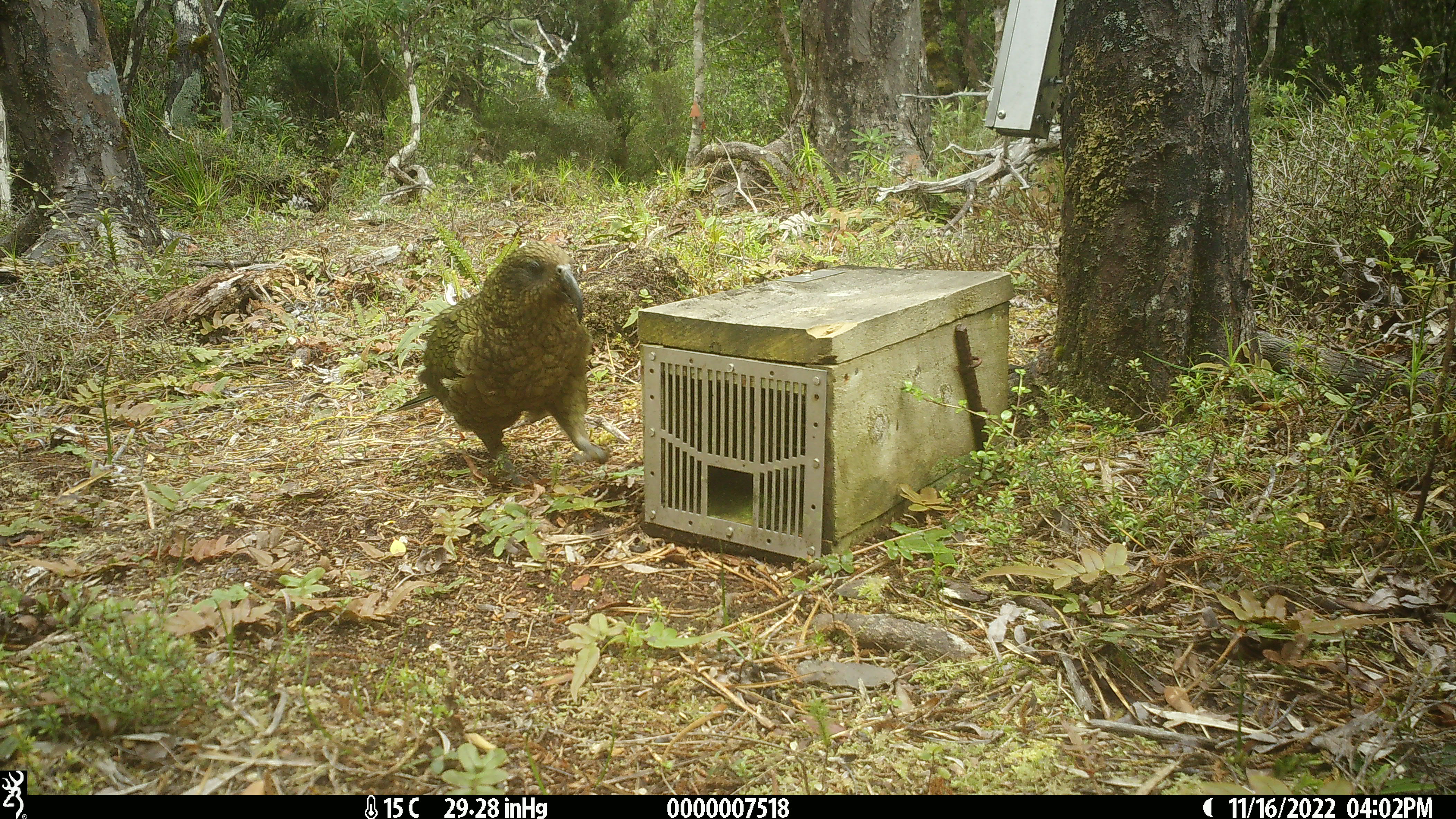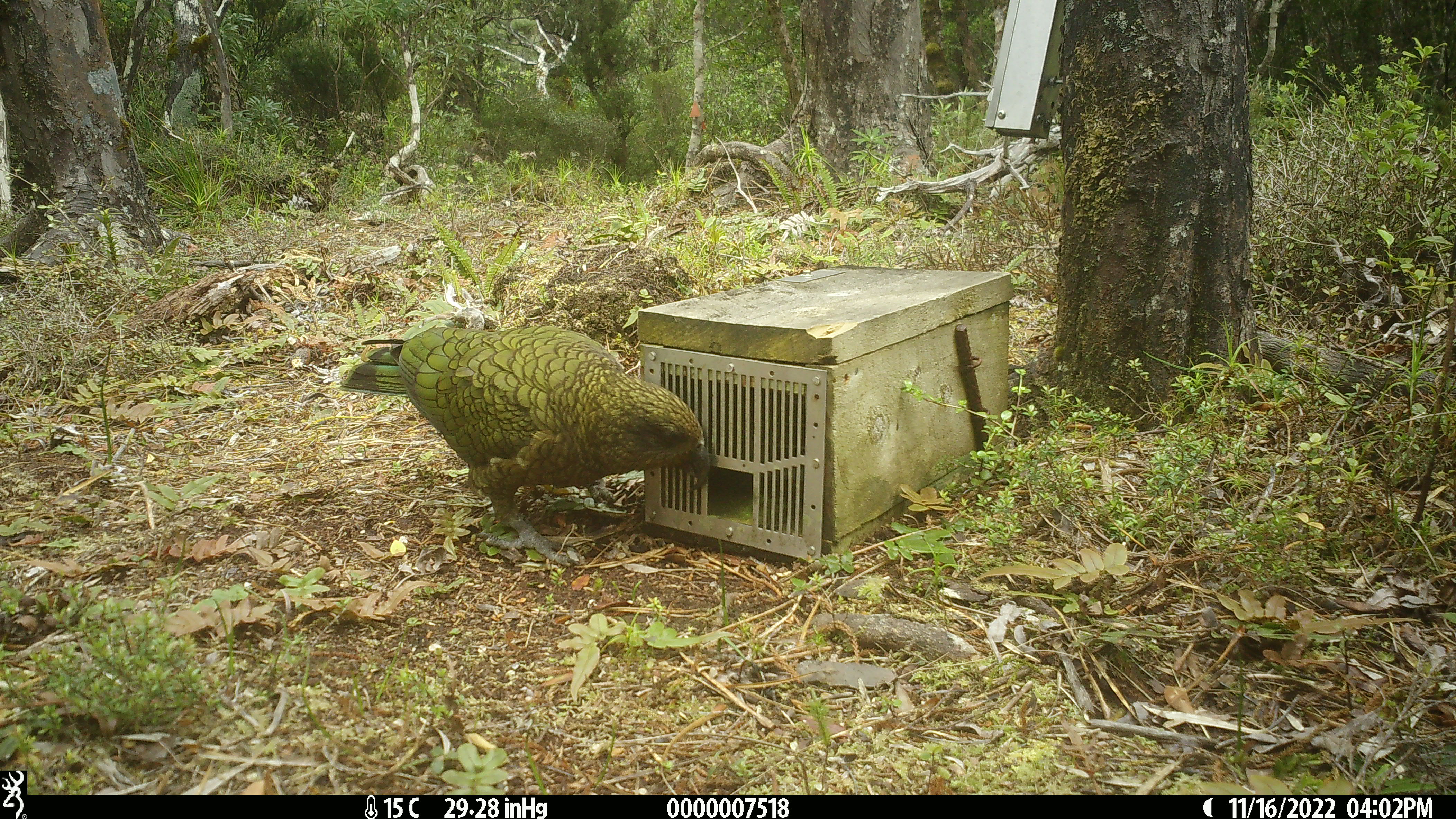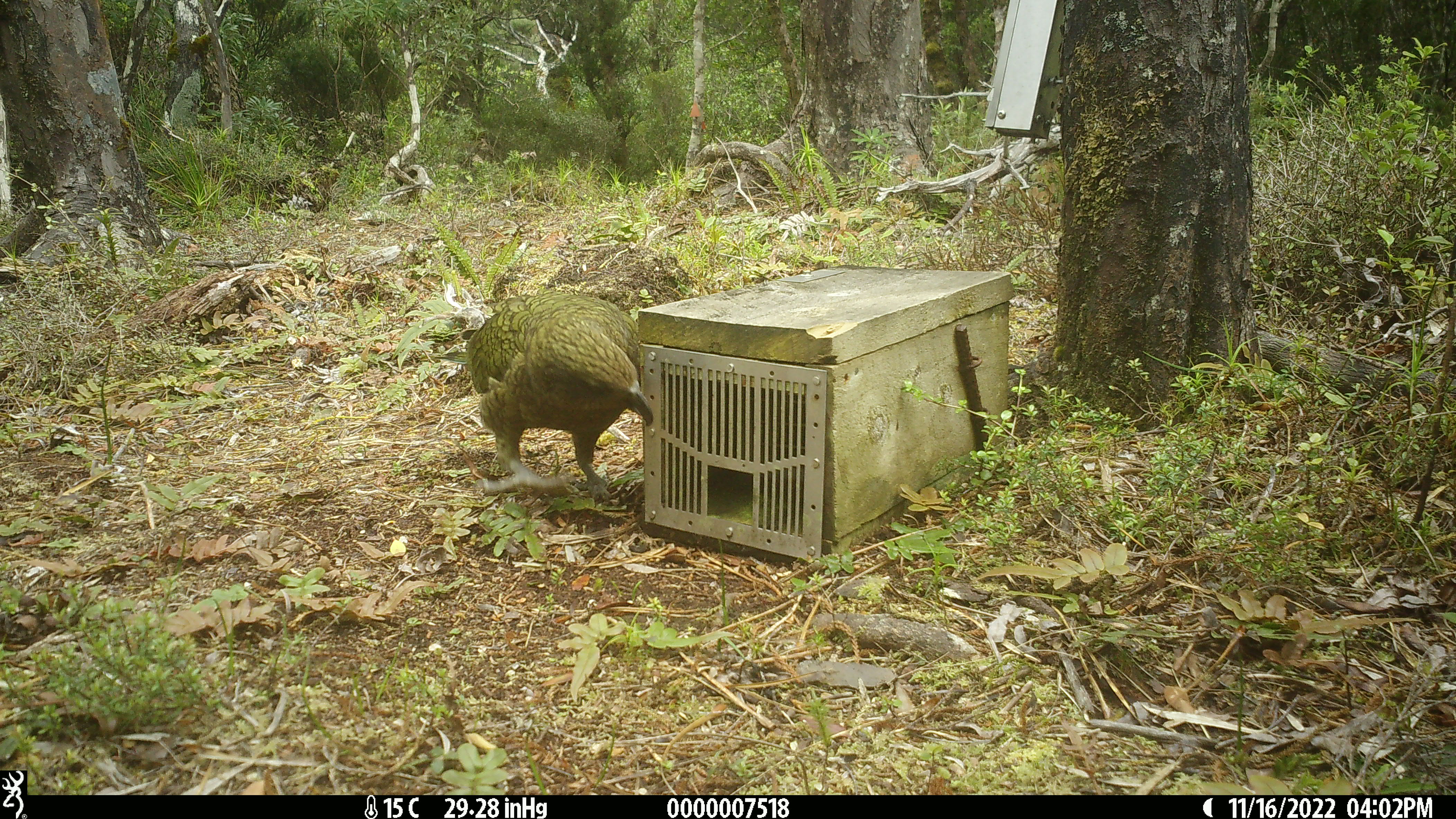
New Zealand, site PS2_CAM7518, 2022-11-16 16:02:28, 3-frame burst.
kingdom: Animalia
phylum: Chordata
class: Aves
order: Psittaciformes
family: Strigopidae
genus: Nestor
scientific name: Nestor notabilis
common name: kea